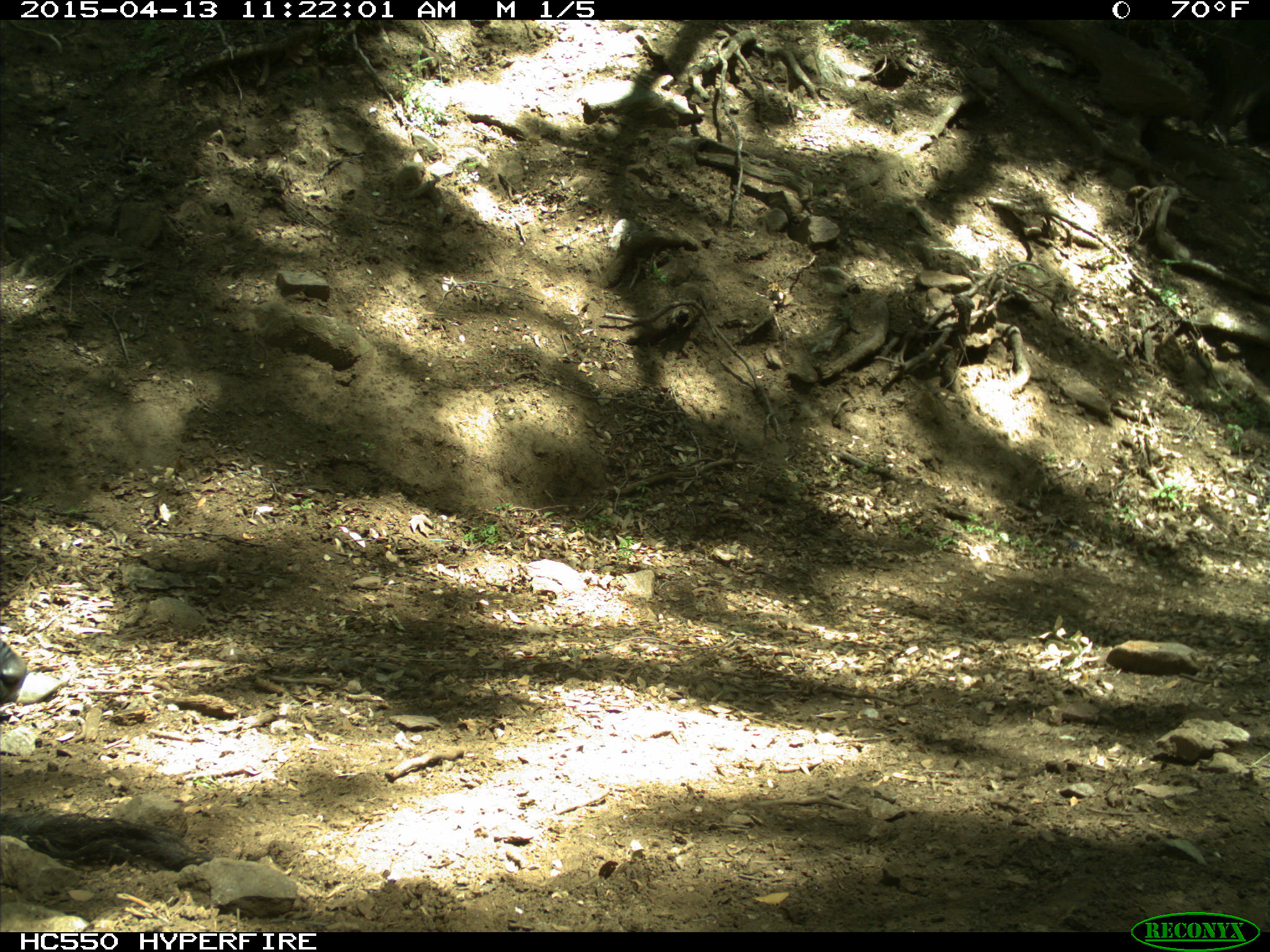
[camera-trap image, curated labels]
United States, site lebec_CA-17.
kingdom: Animalia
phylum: Chordata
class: Mammalia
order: Artiodactyla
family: Bovidae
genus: Bos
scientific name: Bos taurus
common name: domestic cow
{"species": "Bos taurus (domestic cow)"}